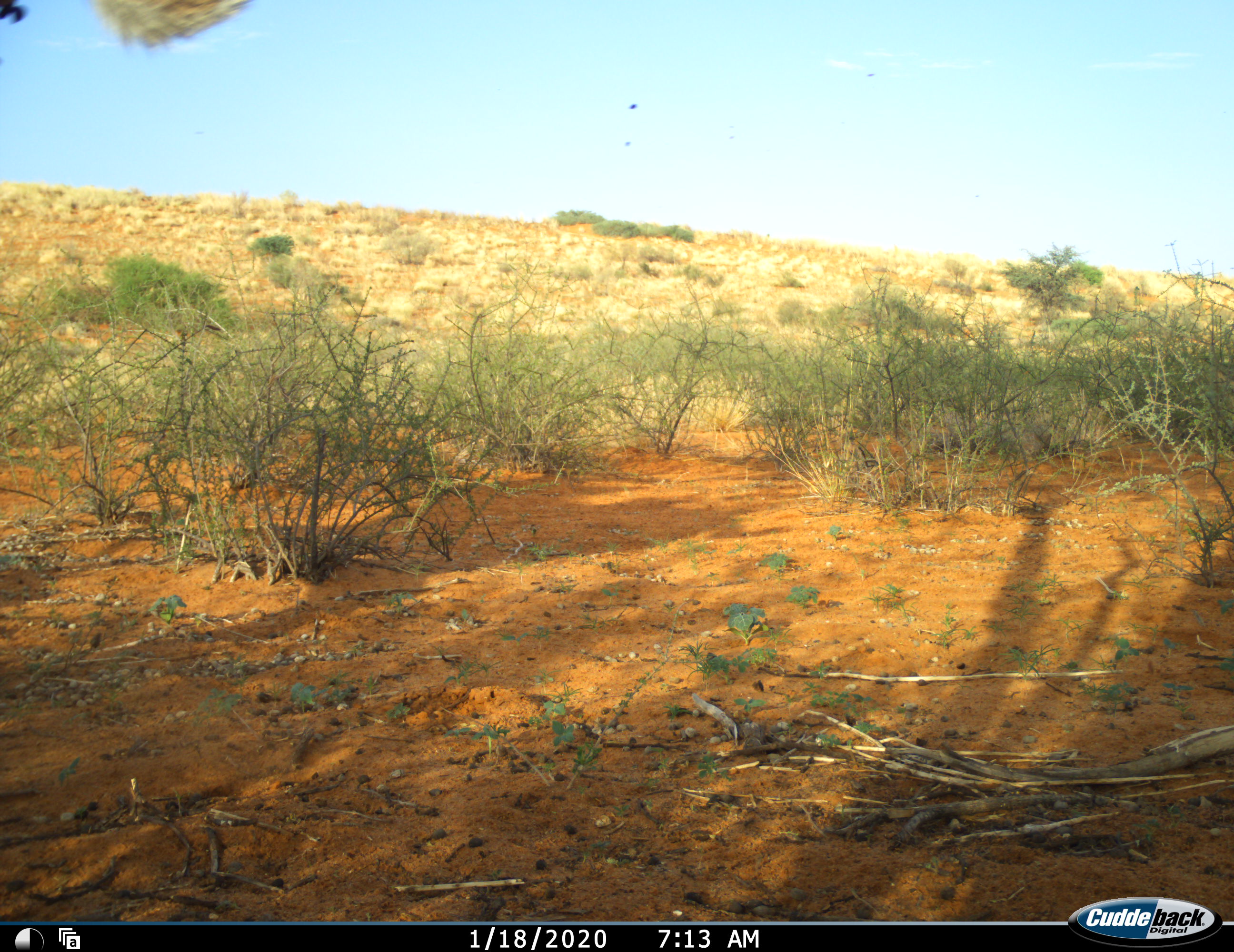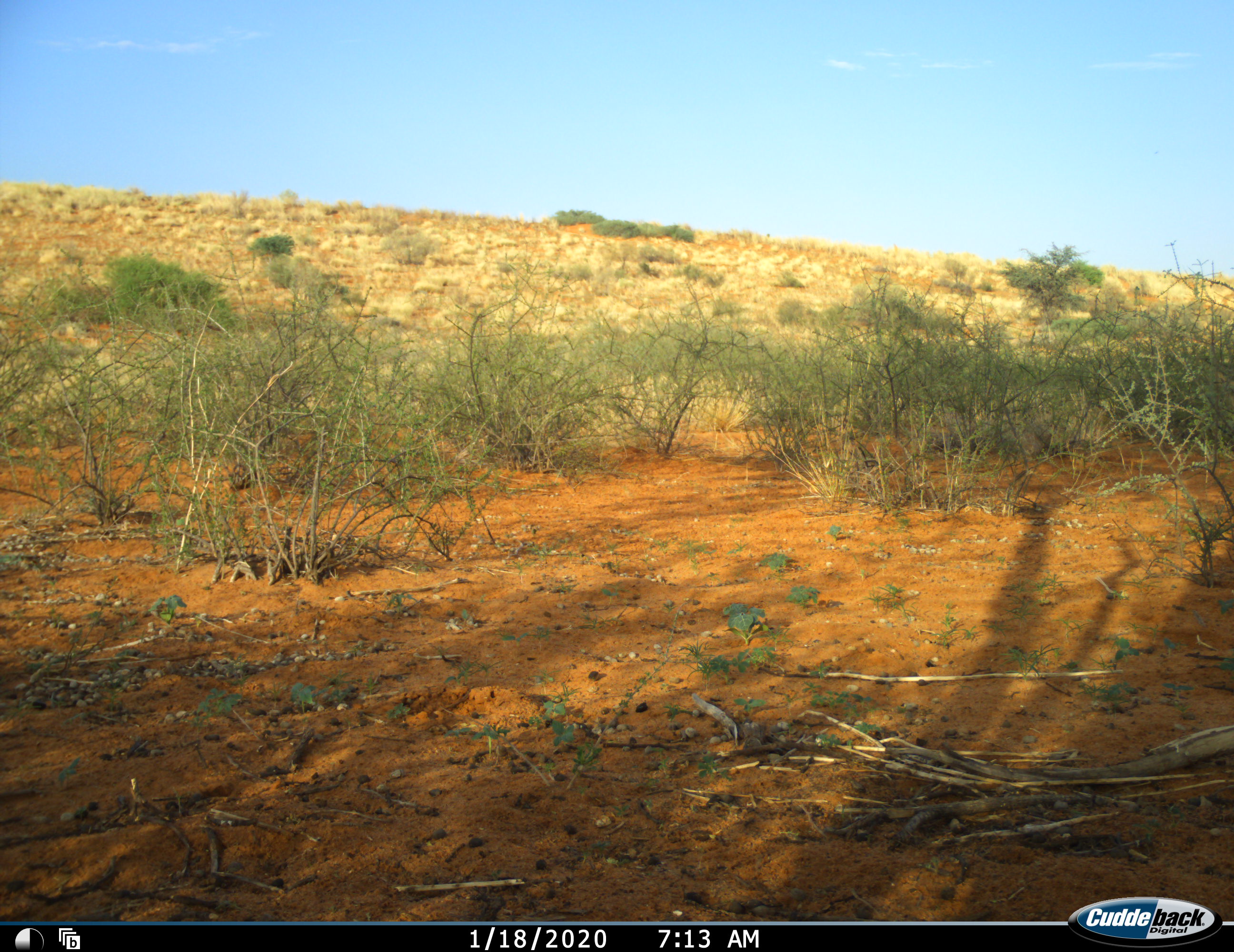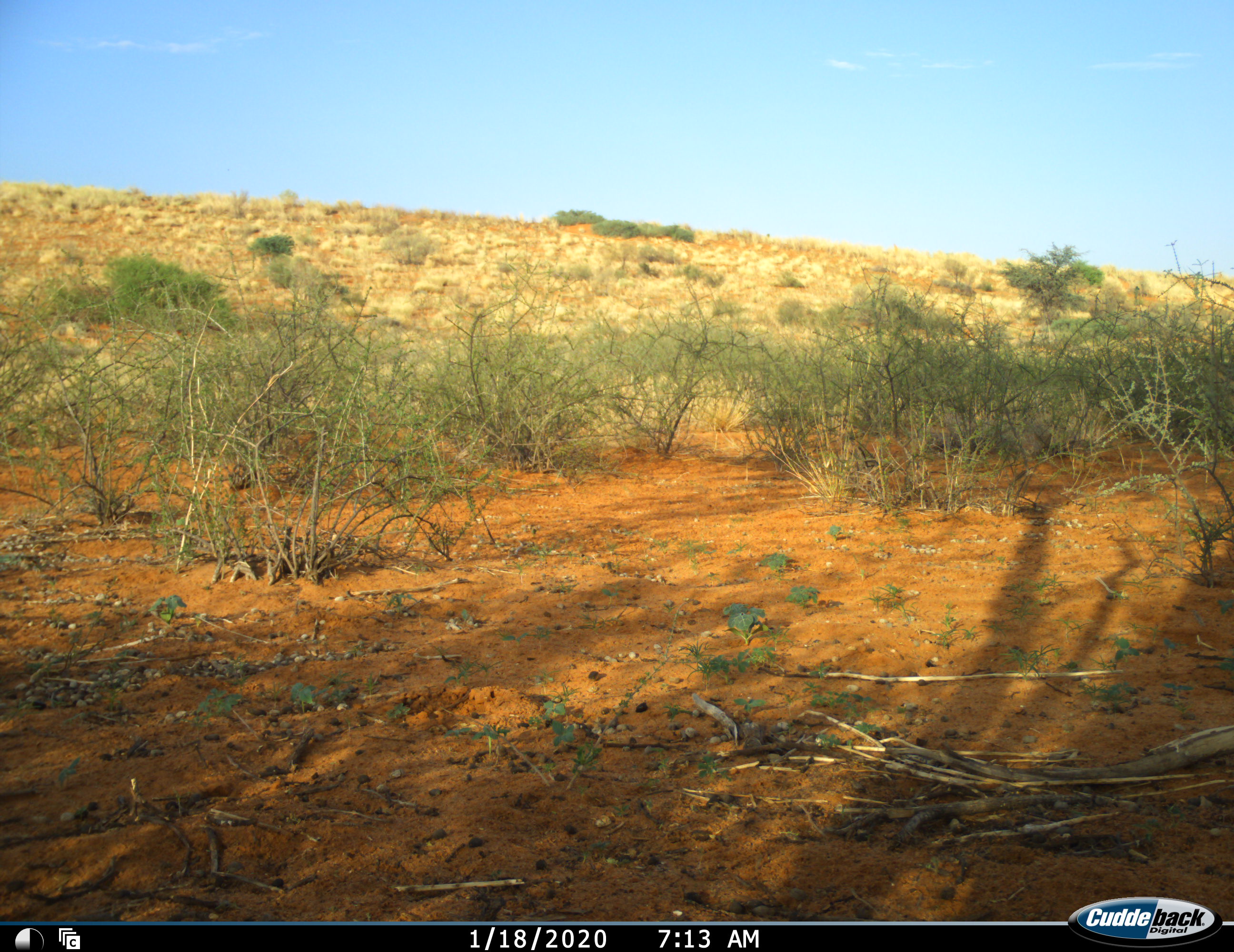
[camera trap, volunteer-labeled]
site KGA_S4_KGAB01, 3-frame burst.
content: unidentified animal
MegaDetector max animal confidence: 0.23